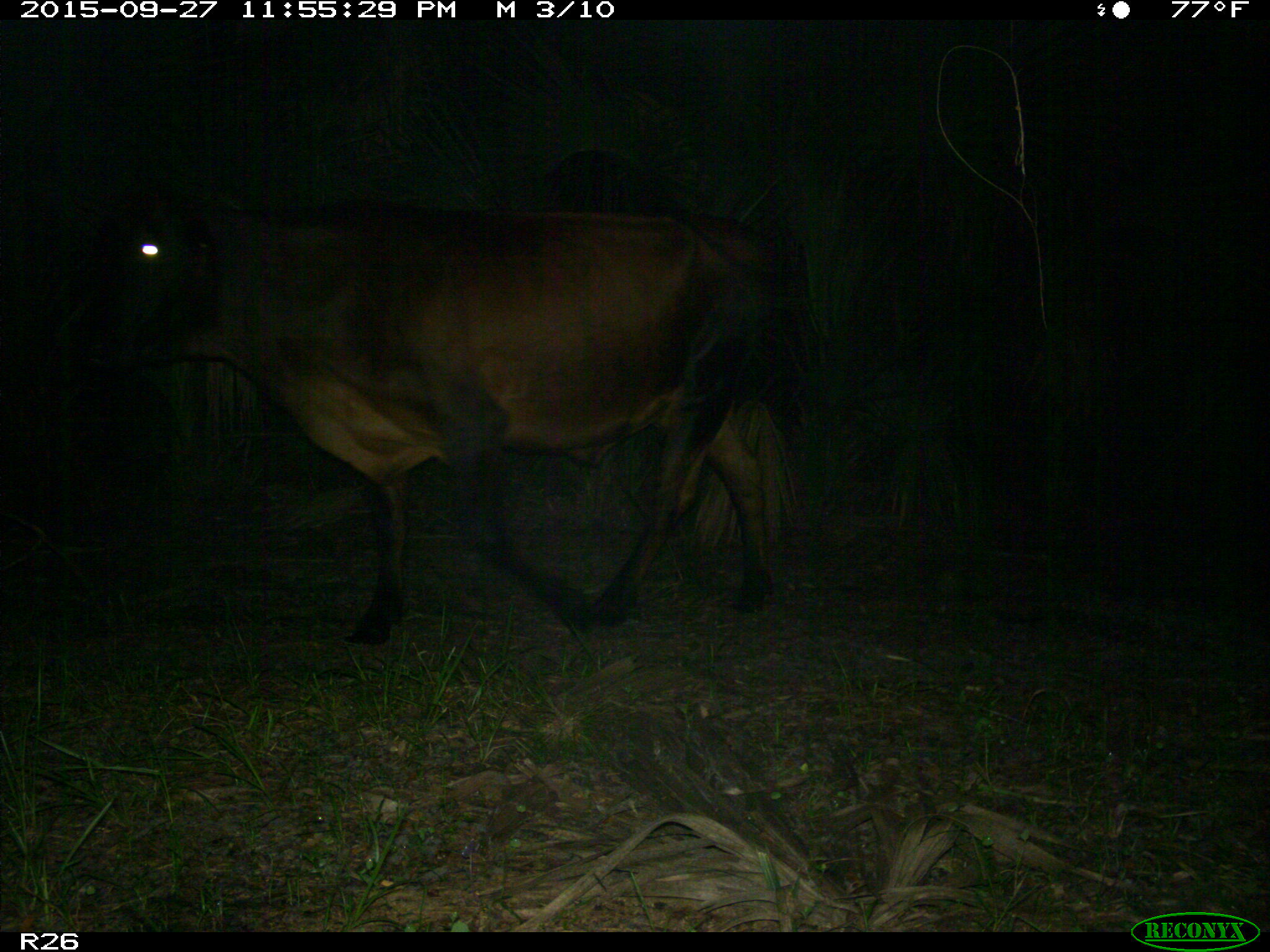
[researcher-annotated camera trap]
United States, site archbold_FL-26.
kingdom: Animalia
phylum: Chordata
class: Mammalia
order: Artiodactyla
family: Bovidae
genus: Bos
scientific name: Bos taurus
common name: domestic cow